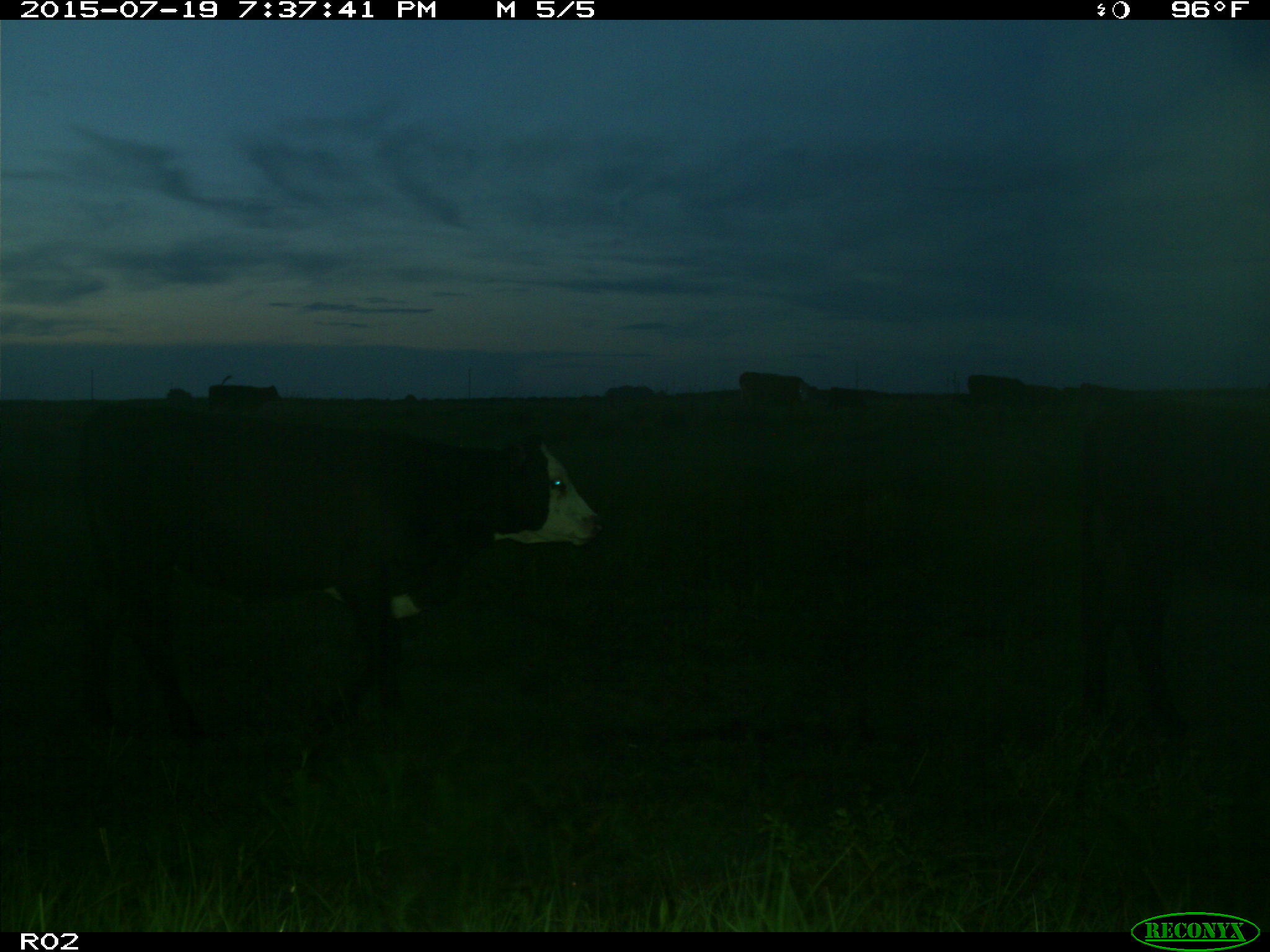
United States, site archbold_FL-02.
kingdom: Animalia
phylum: Chordata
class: Mammalia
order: Artiodactyla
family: Bovidae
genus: Bos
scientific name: Bos taurus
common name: domestic cow